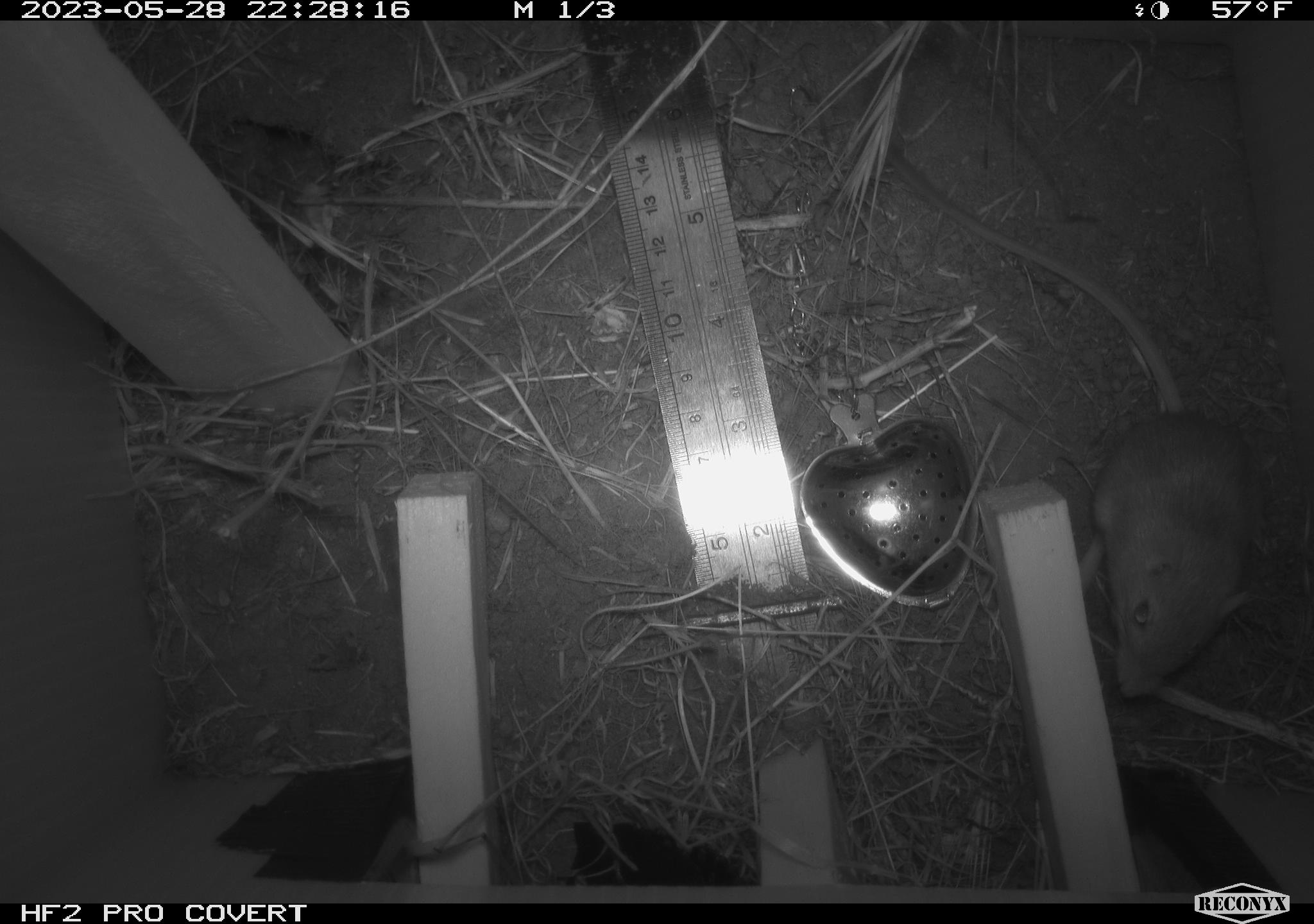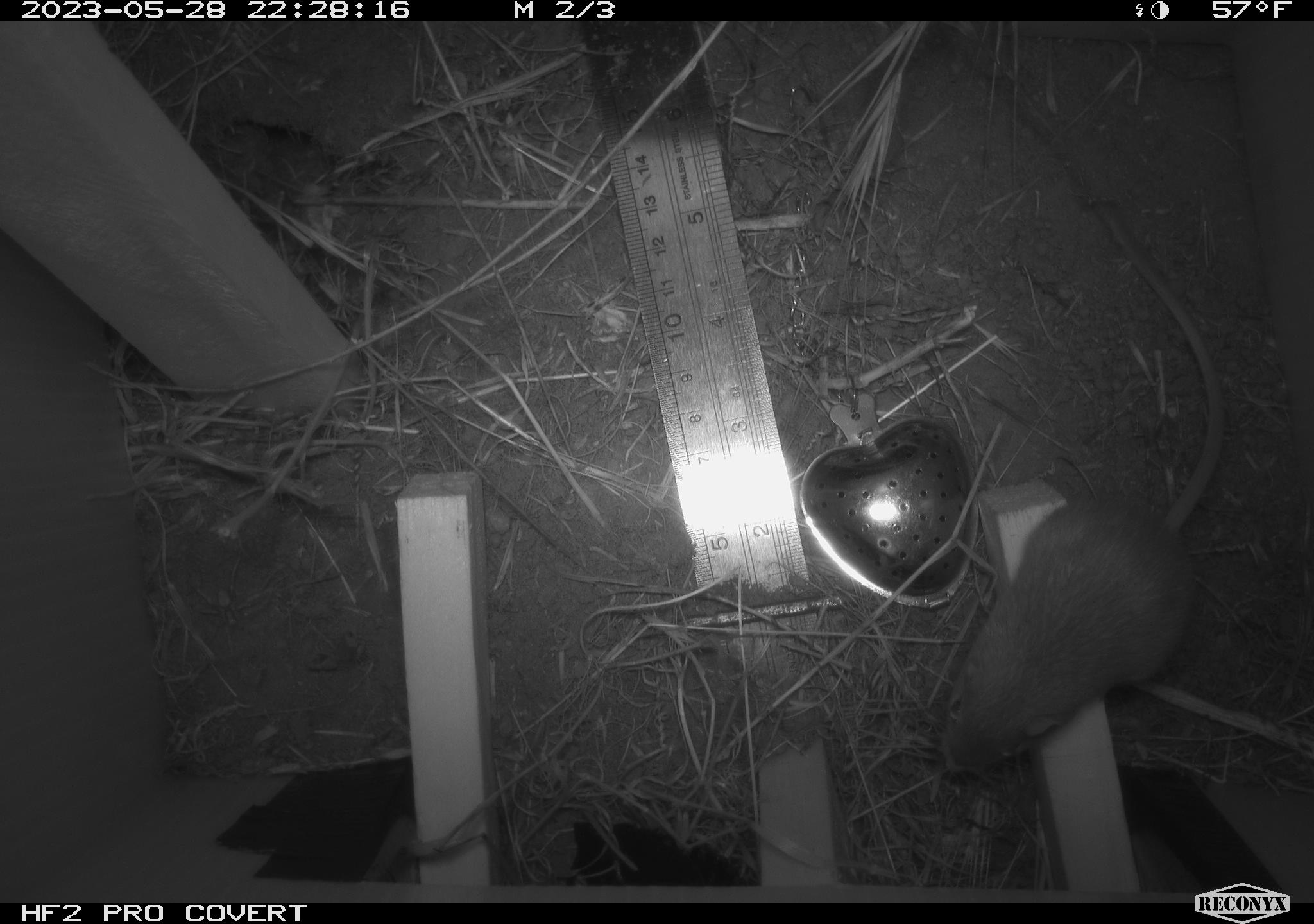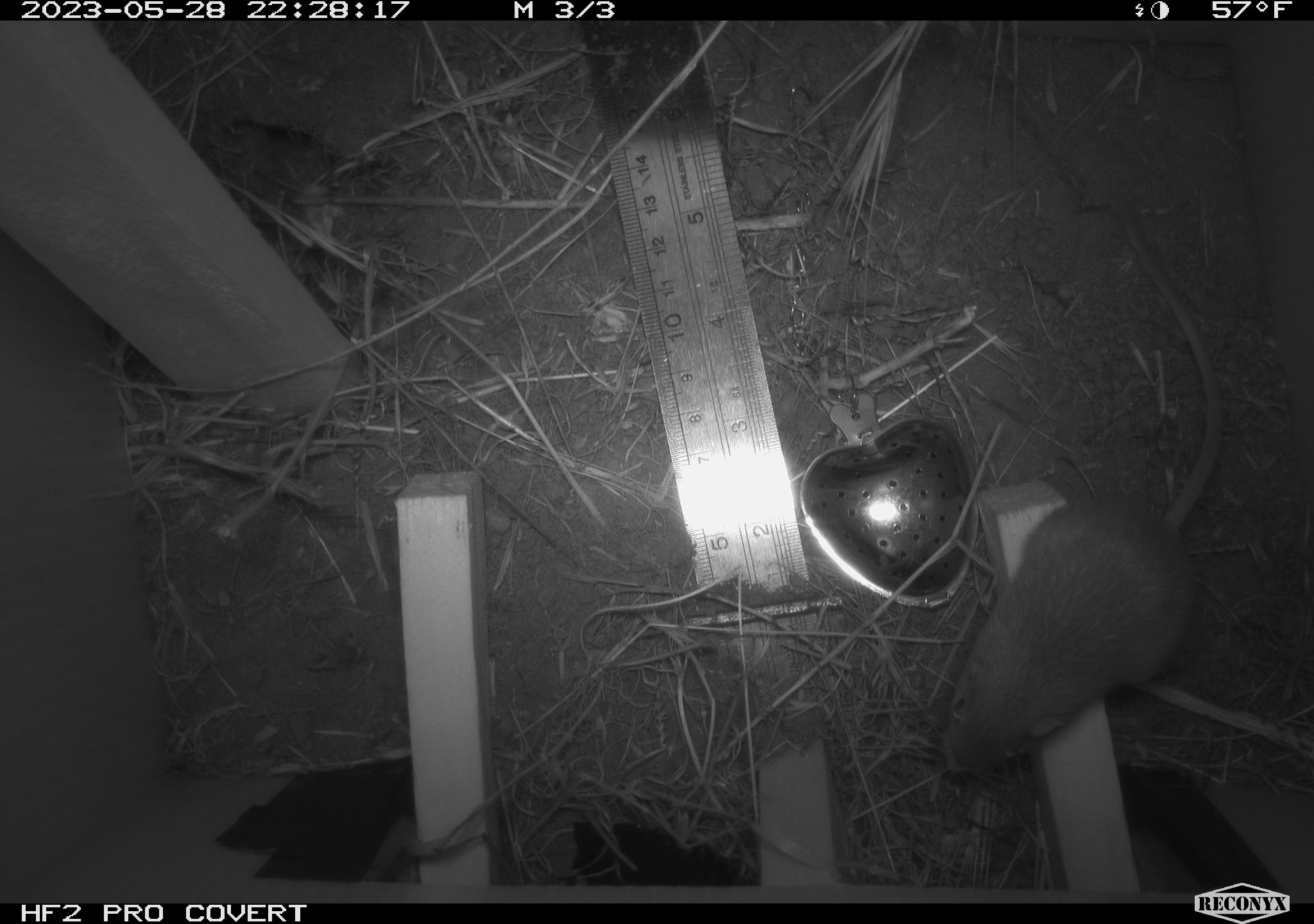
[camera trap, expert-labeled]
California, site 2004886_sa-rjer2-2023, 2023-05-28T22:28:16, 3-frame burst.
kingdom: Animalia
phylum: Chordata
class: Mammalia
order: Rodentia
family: Heteromyidae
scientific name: Heteromyidae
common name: kangaroo rats and pocket mice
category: heteromyidae family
Heteromyidae family (kangaroo rats and pocket mice) (Heteromyidae).